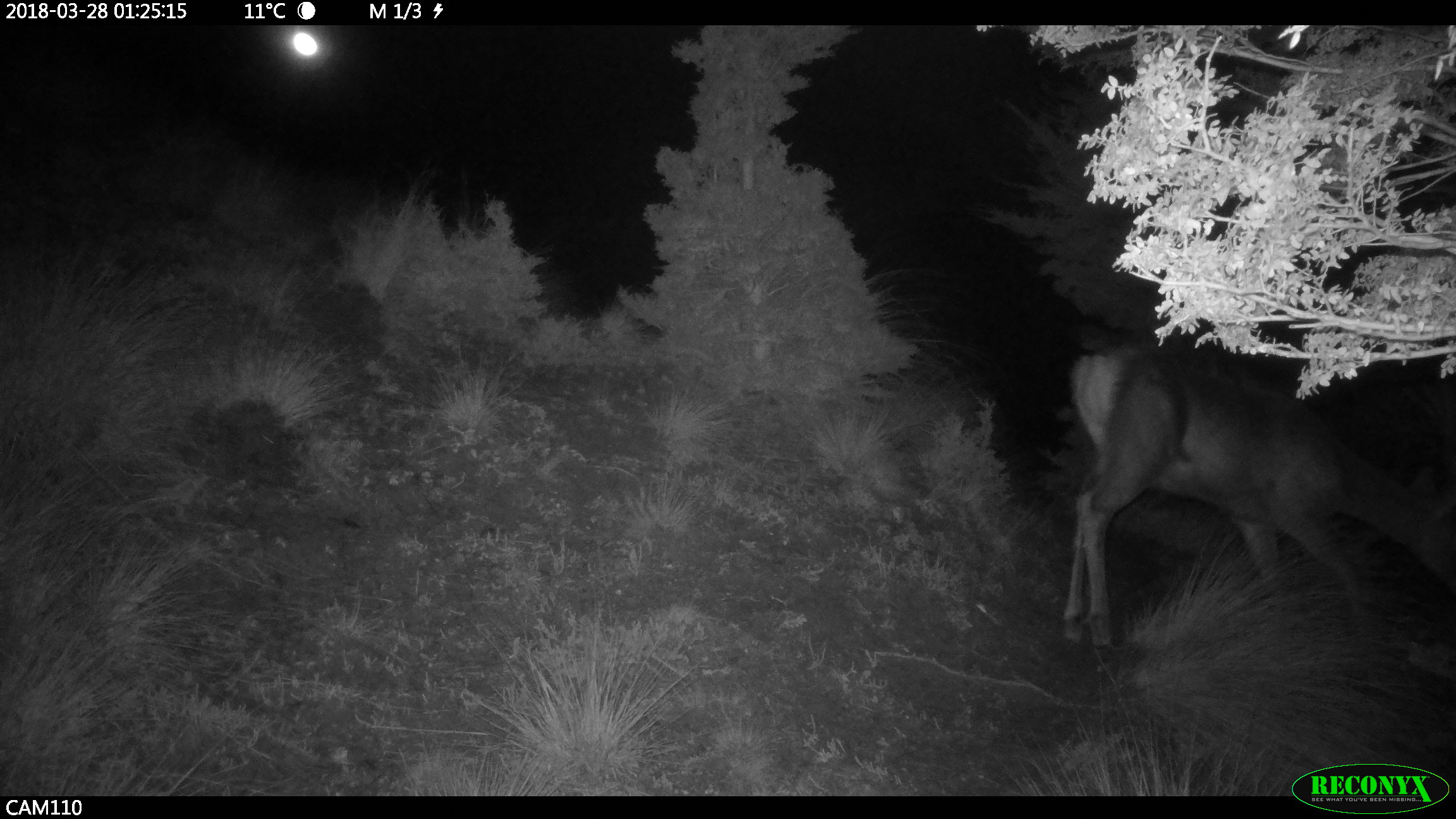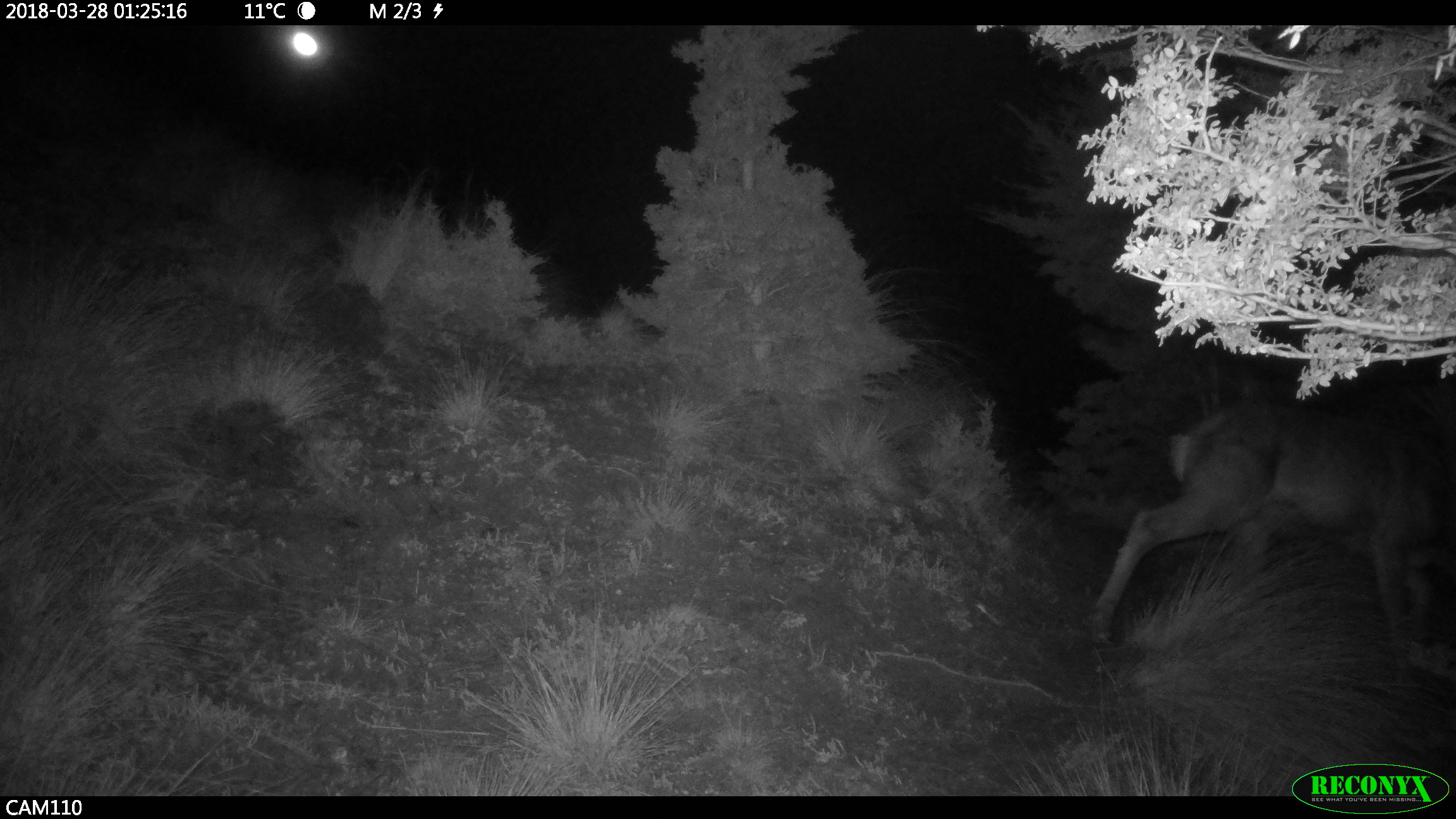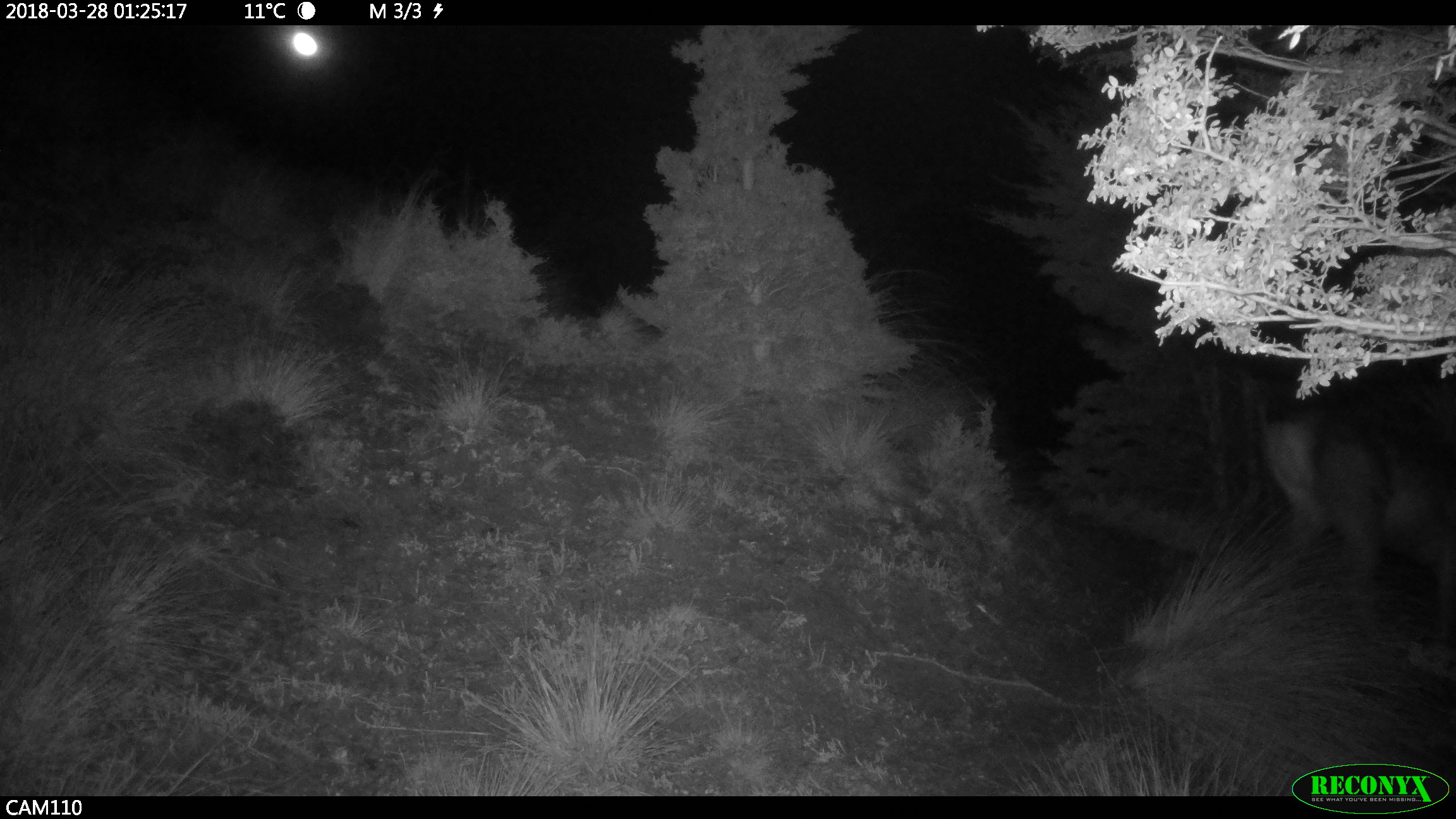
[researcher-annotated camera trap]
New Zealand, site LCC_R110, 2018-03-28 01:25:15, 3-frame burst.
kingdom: Animalia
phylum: Chordata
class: Mammalia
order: Artiodactyla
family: Cervidae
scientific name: Cervidae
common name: deer